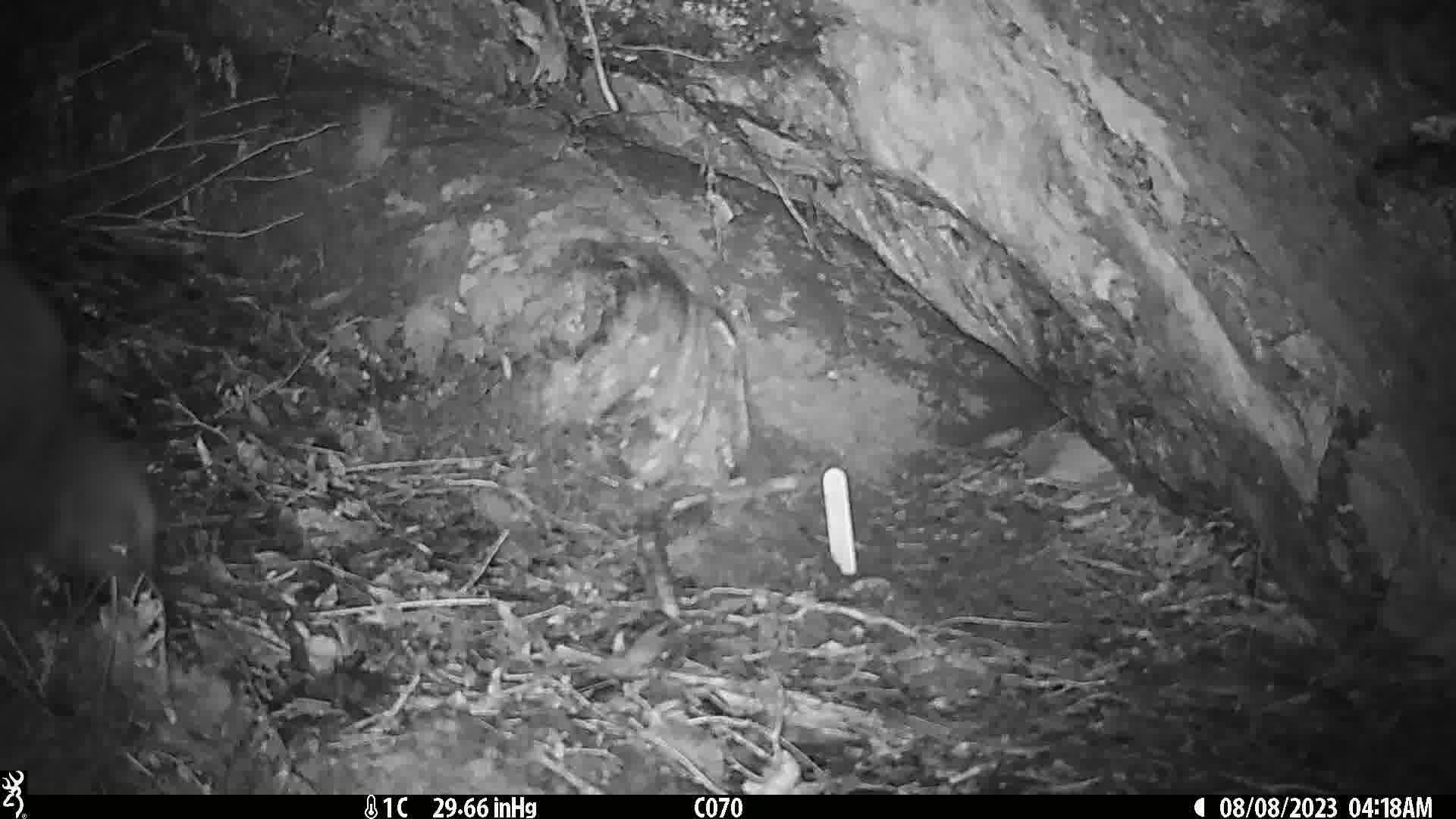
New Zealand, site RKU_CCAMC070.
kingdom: Animalia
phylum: Chordata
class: Aves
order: Apterygiformes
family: Apterygidae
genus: Apteryx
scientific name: Apteryx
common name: kiwi